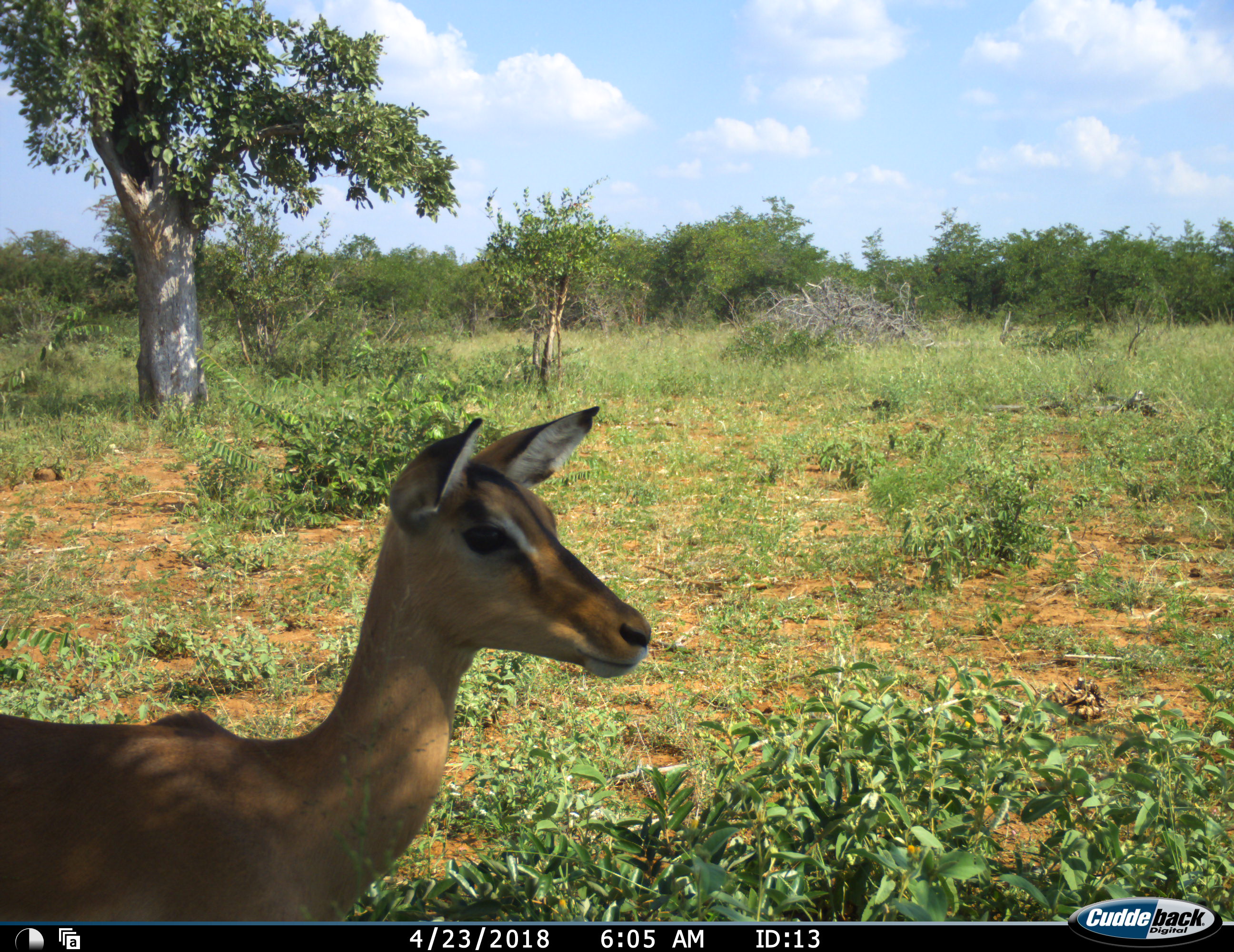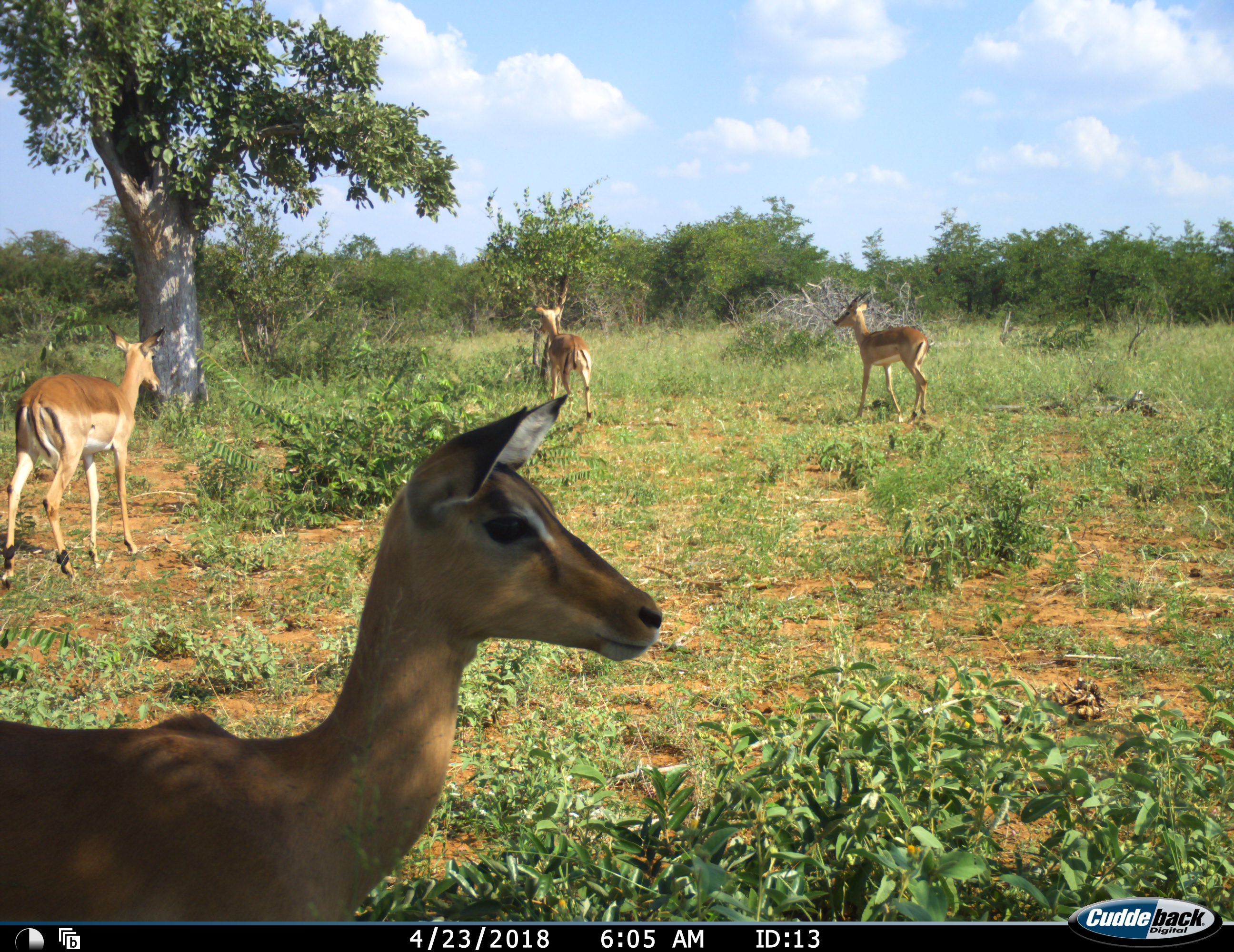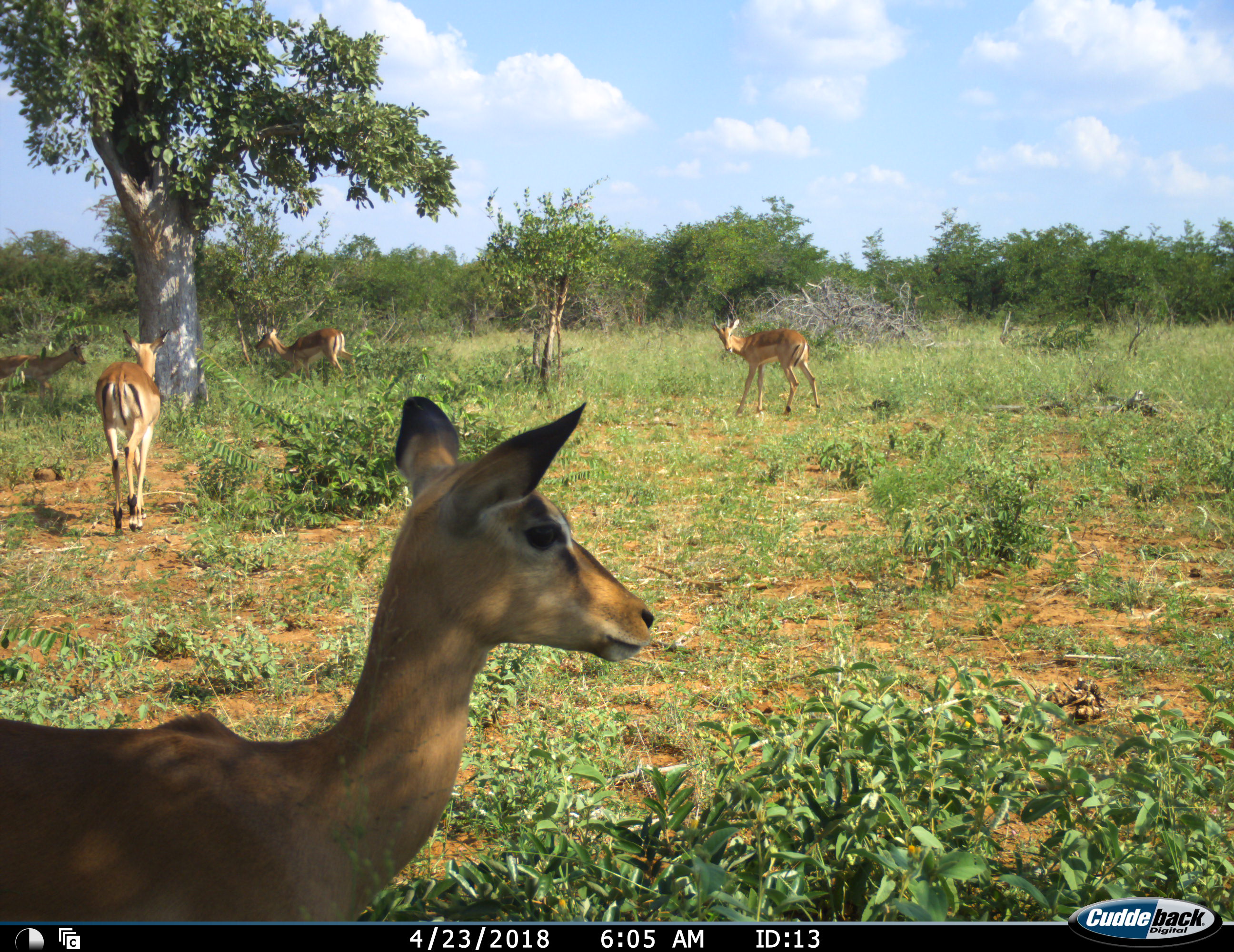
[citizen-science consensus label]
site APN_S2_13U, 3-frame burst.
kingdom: Animalia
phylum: Chordata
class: Mammalia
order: Artiodactyla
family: Bovidae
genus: Aepyceros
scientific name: Aepyceros melampus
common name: impala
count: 5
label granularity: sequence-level